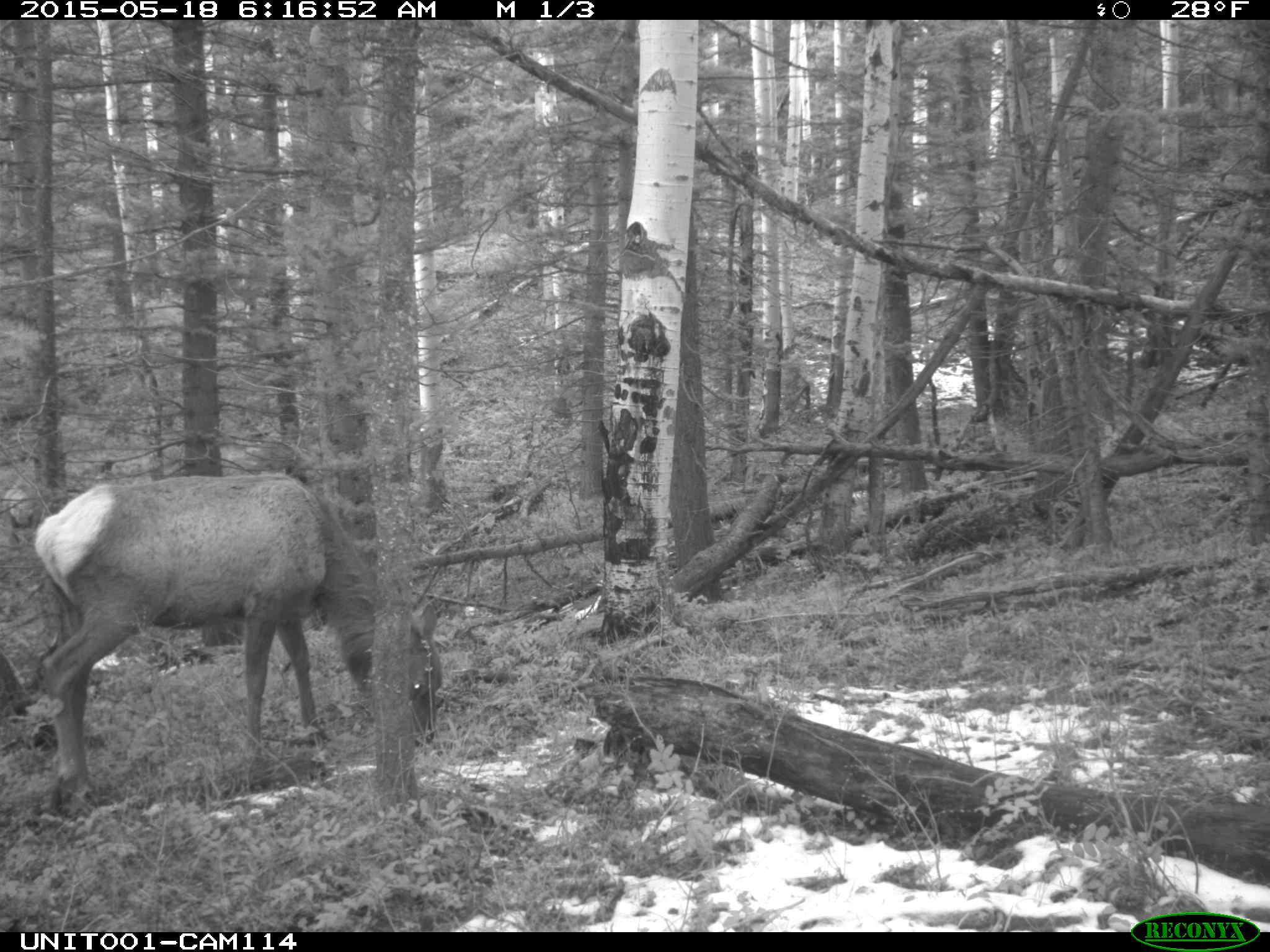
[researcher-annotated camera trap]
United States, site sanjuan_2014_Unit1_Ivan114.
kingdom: Animalia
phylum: Chordata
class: Mammalia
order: Artiodactyla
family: Cervidae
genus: Cervus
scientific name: Cervus elaphus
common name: red deer